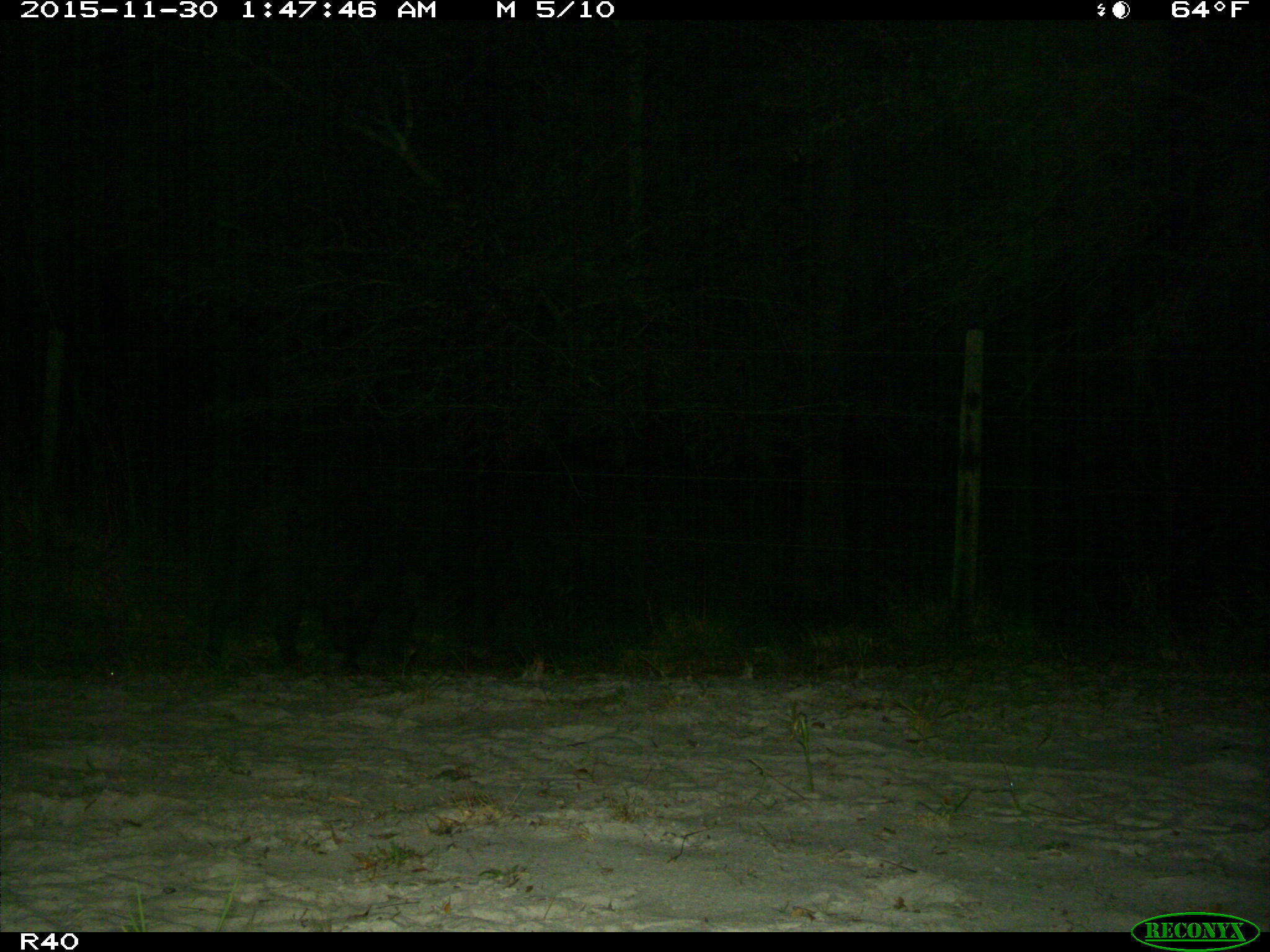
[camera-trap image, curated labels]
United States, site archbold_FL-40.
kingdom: Animalia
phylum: Chordata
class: Mammalia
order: Artiodactyla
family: Suidae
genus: Sus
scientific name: Sus scrofa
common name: wild boar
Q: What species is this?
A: Sus scrofa (wild boar).